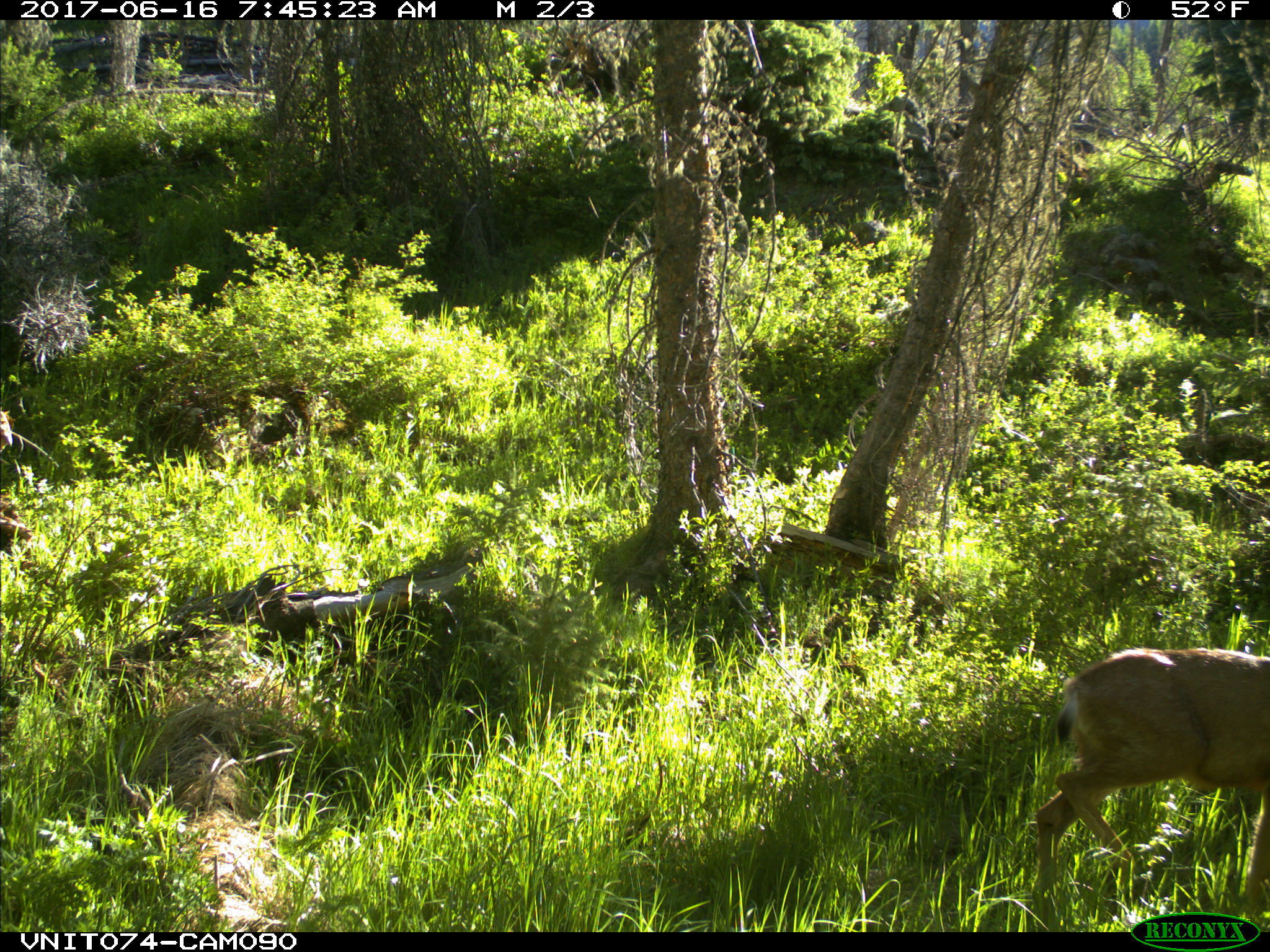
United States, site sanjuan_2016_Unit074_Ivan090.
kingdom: Animalia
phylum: Chordata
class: Mammalia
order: Artiodactyla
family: Cervidae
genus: Odocoileus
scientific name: Odocoileus hemionus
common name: mule deer